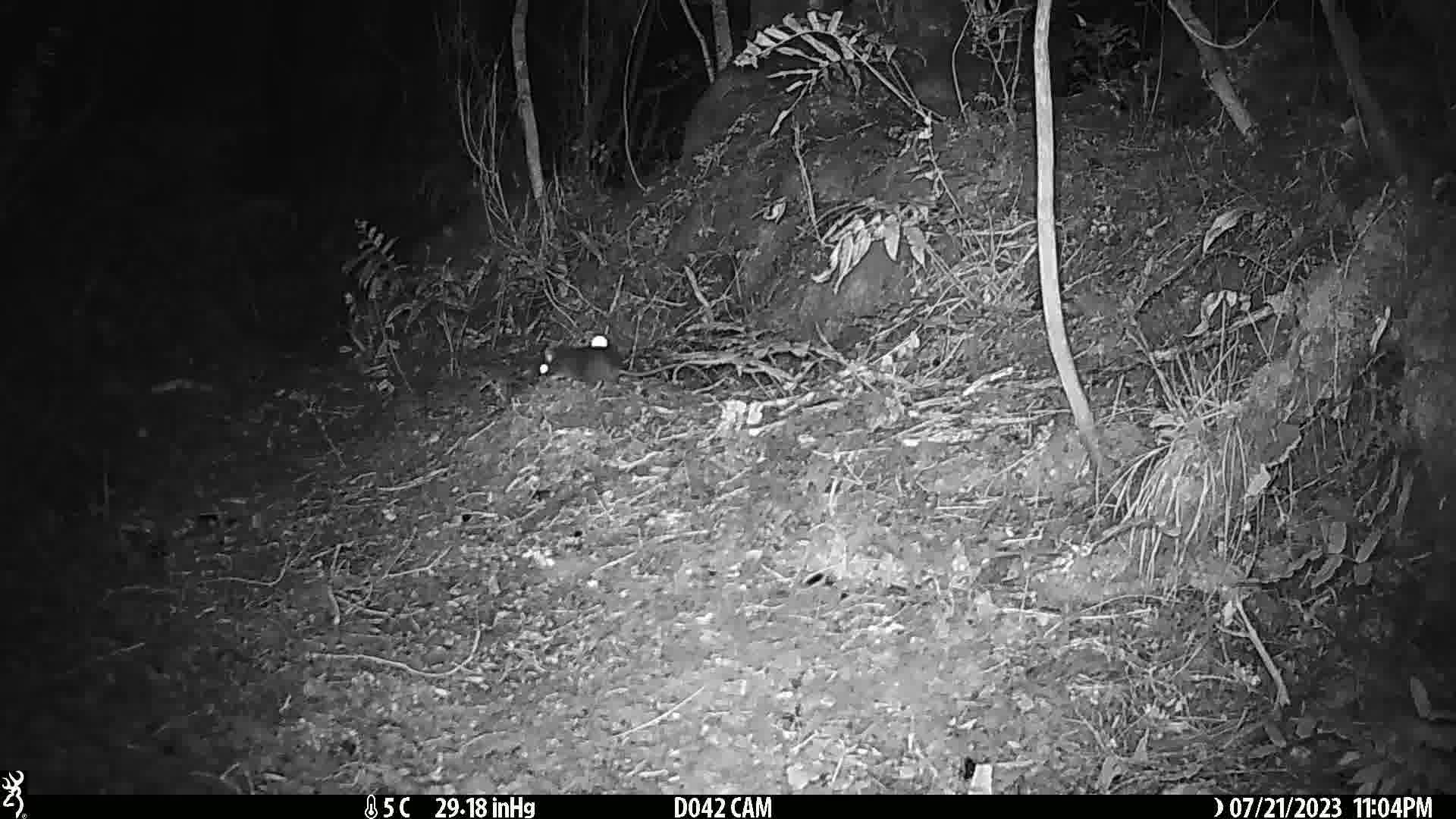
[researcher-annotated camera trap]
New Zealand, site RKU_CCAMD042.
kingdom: Animalia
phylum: Chordata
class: Mammalia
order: Rodentia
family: Muridae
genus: Rattus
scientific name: Rattus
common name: rat